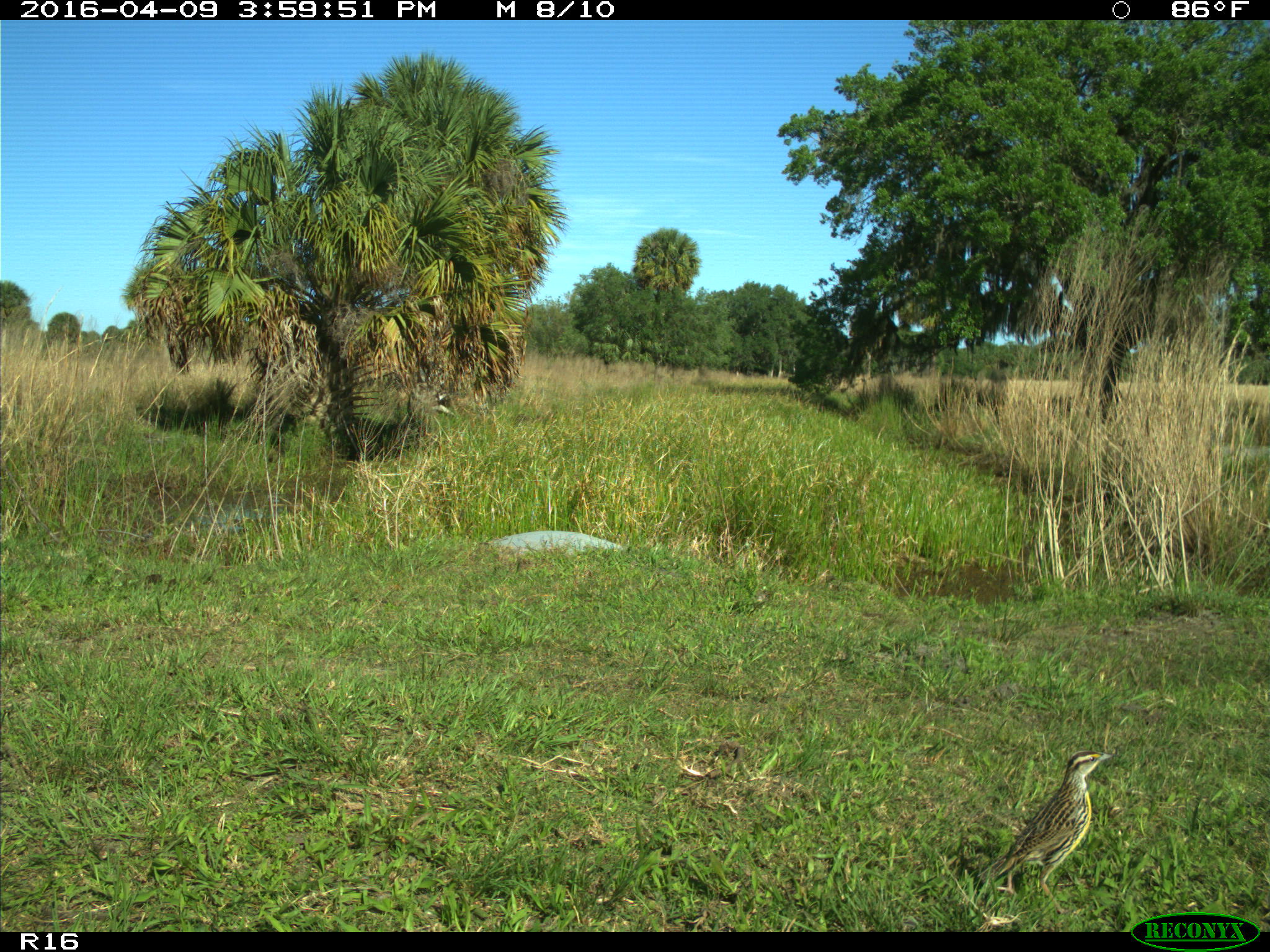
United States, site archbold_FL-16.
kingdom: Animalia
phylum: Chordata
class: Aves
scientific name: Aves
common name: birds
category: unidentified bird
Unidentified bird (birds) (Aves).